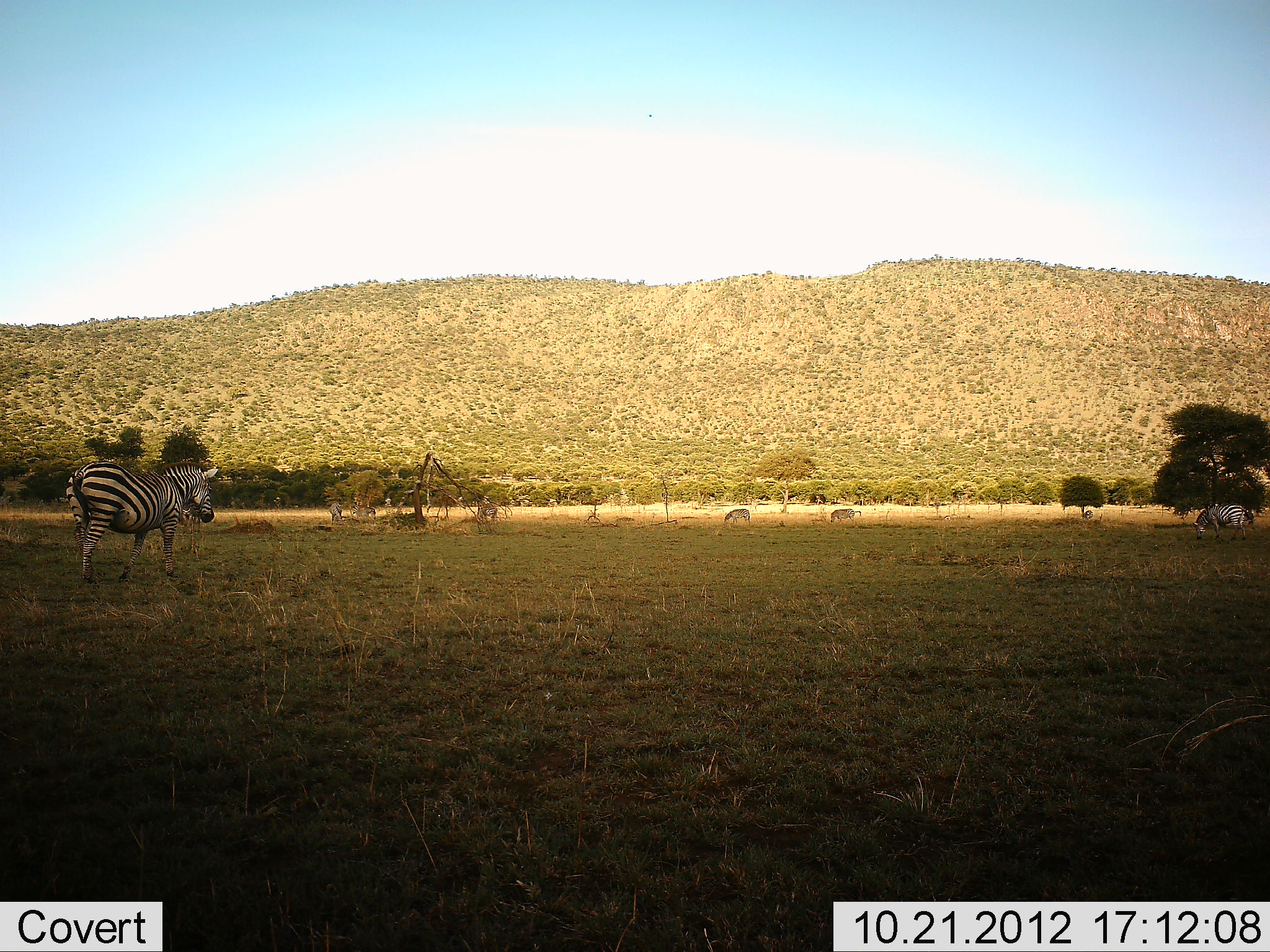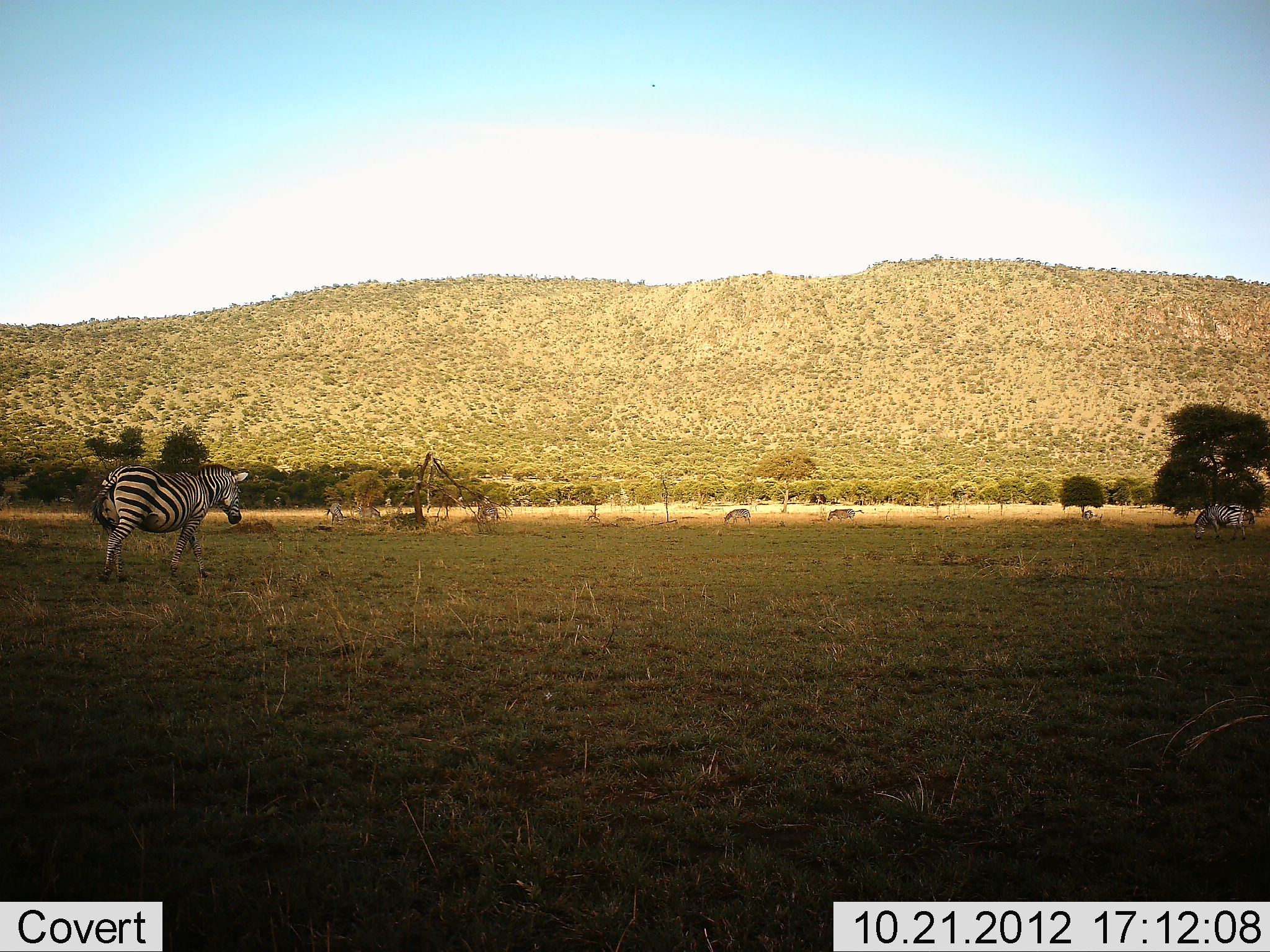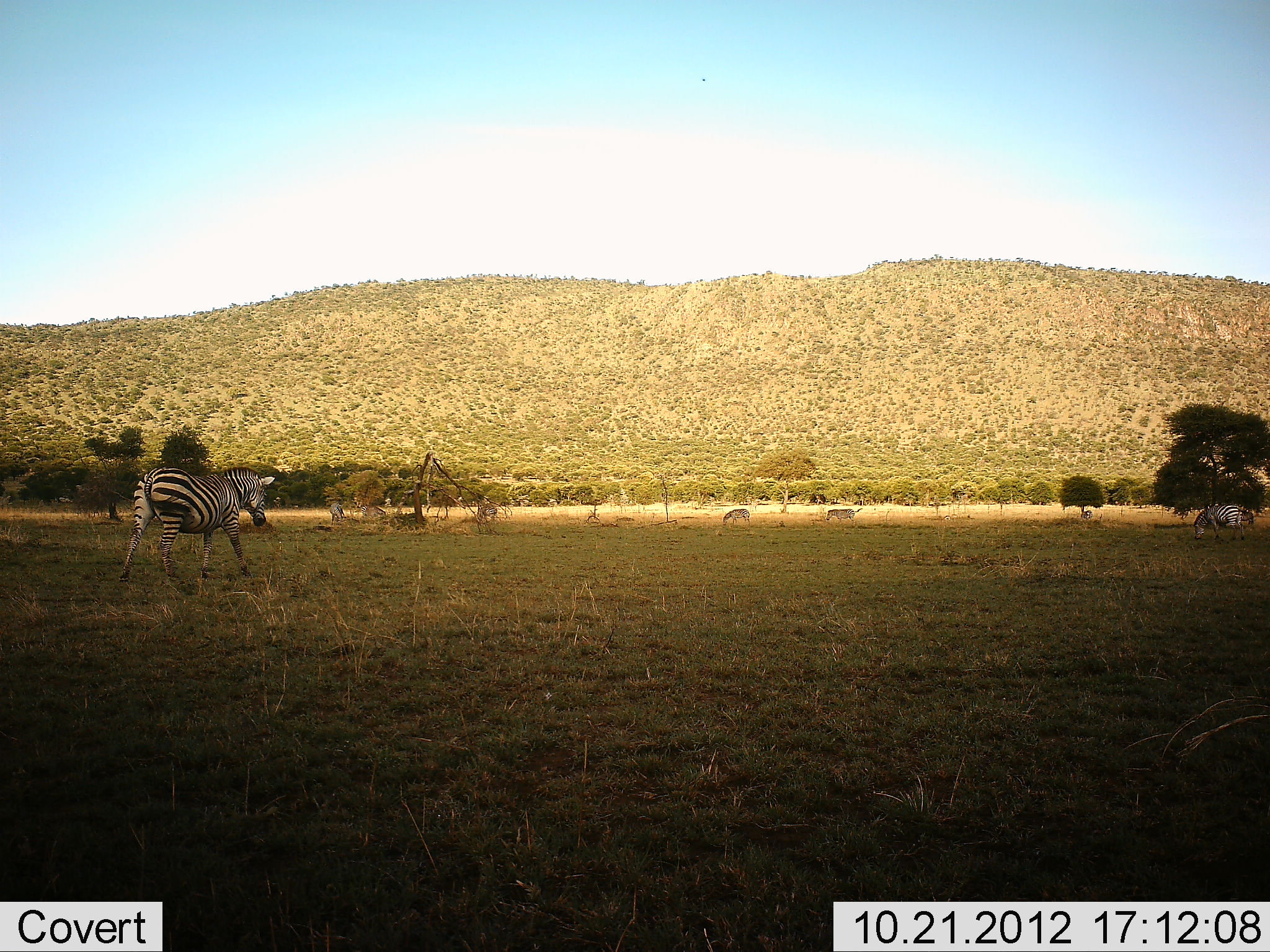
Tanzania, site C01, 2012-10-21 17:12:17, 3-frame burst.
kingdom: Animalia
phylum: Chordata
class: Mammalia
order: Perissodactyla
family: Equidae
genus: Equus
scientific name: Equus quagga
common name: plains zebra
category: zebra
Zebra (plains zebra) (Equus quagga), count 7. Behavior (volunteer vote fractions): standing 9%, resting 0%, moving 100%, interacting 0%. Young present (vote fraction): 0%. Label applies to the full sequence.